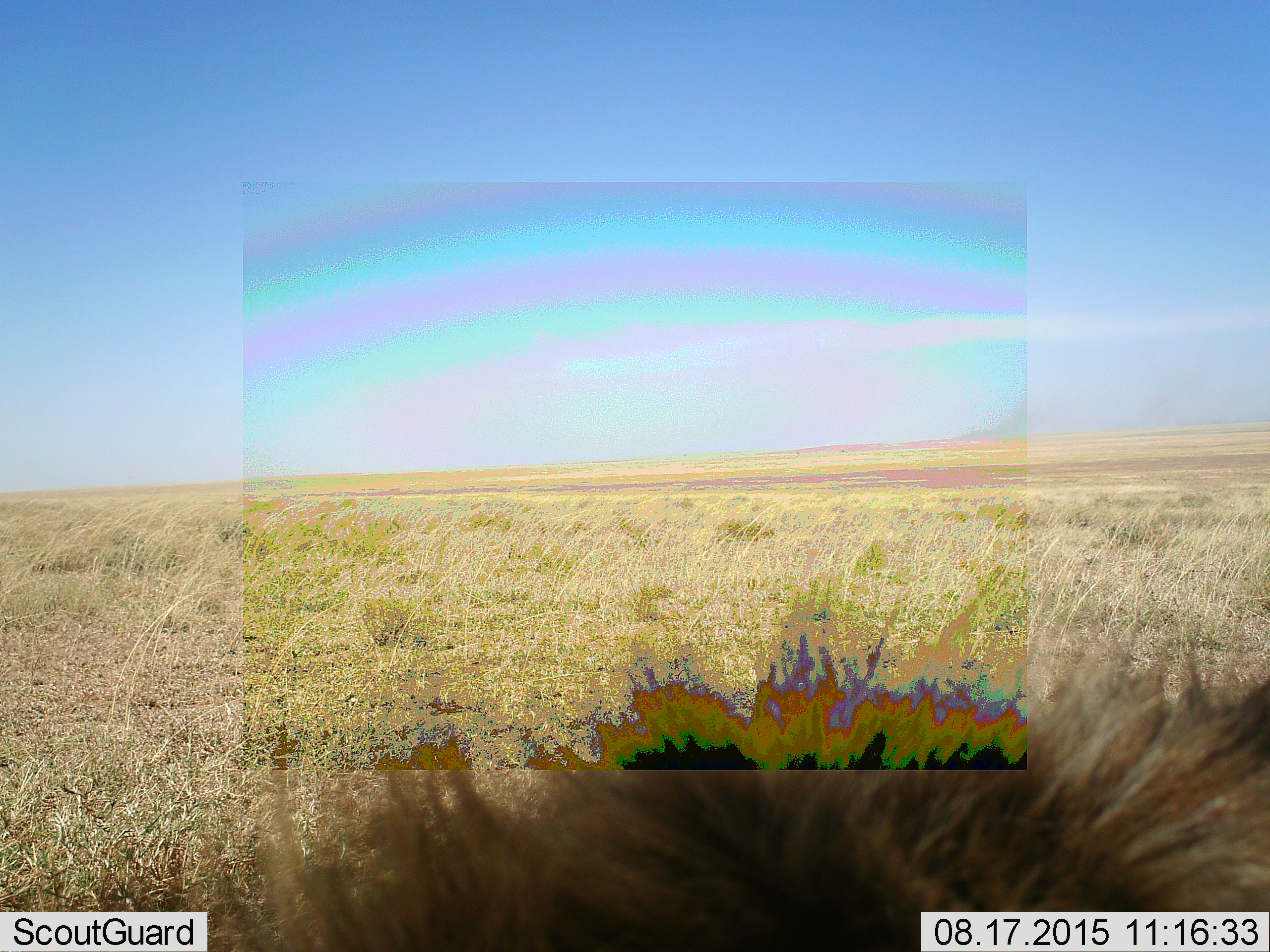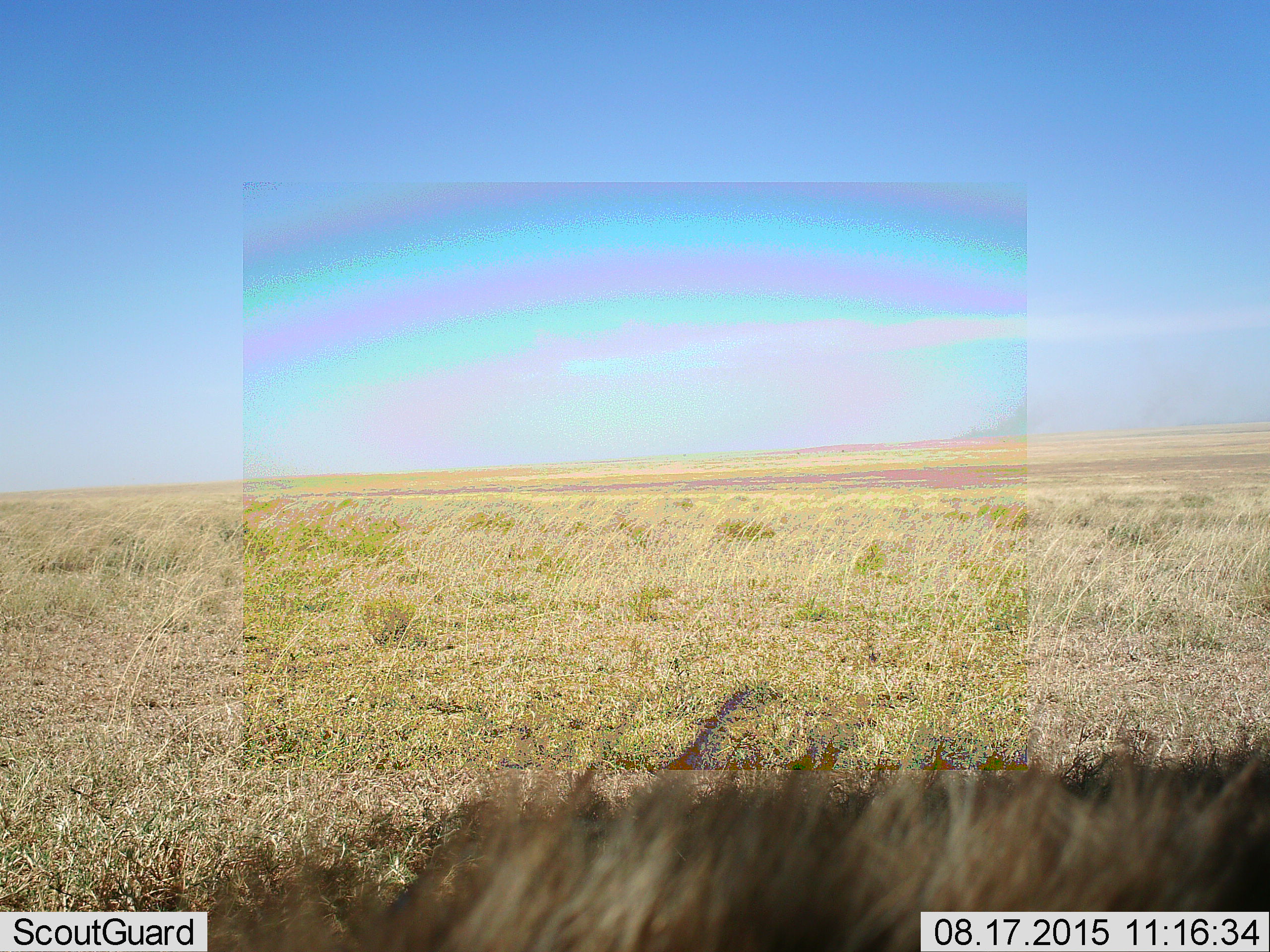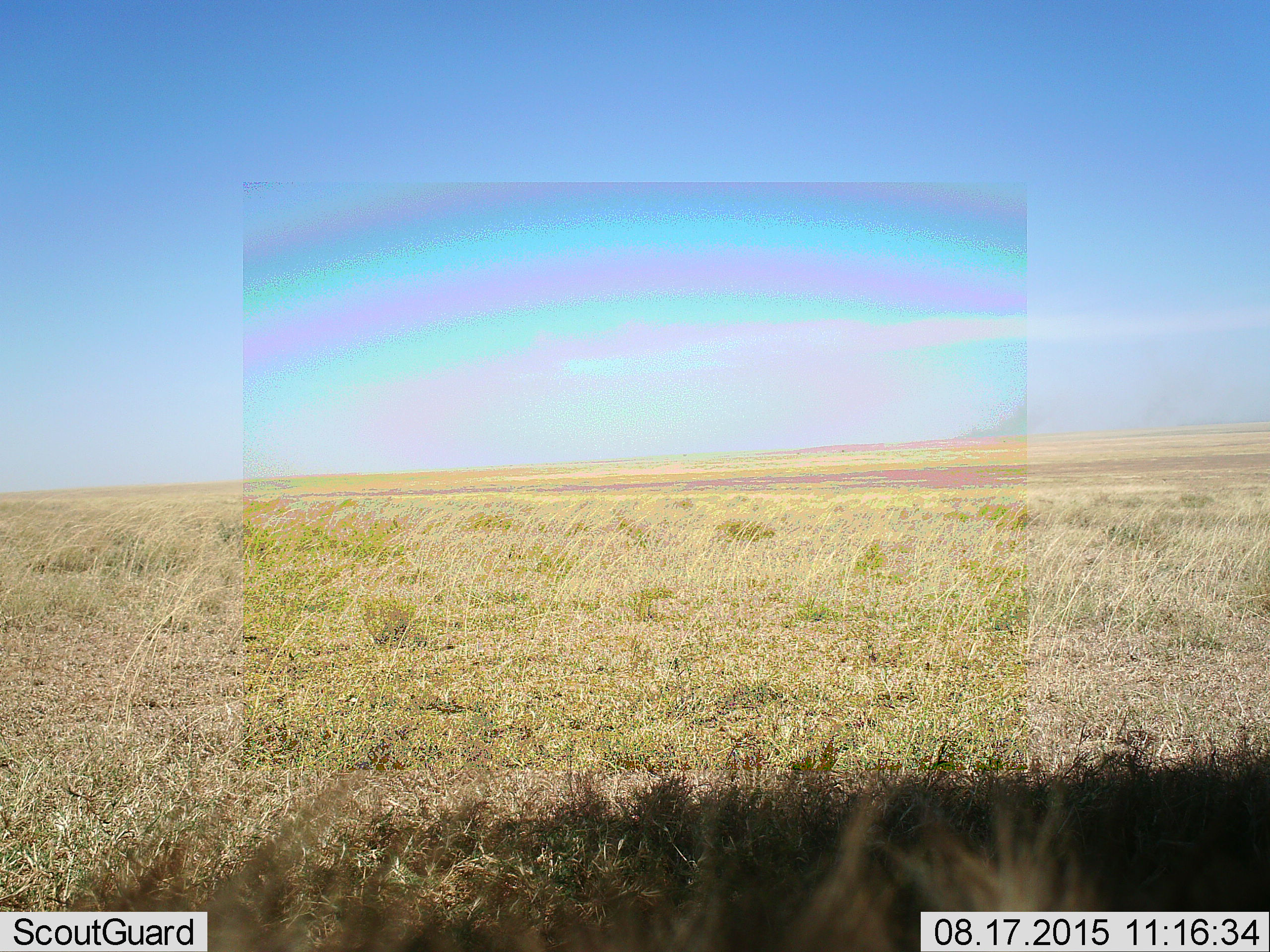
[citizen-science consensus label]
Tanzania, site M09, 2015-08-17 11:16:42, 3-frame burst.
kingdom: Animalia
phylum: Chordata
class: Mammalia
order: Artiodactyla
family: Bovidae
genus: Connochaetes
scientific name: Connochaetes taurinus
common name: blue wildebeest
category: wildebeest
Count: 1.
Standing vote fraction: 50%.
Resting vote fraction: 0%.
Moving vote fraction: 50%.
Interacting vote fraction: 0%.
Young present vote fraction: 0%.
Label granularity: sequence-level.